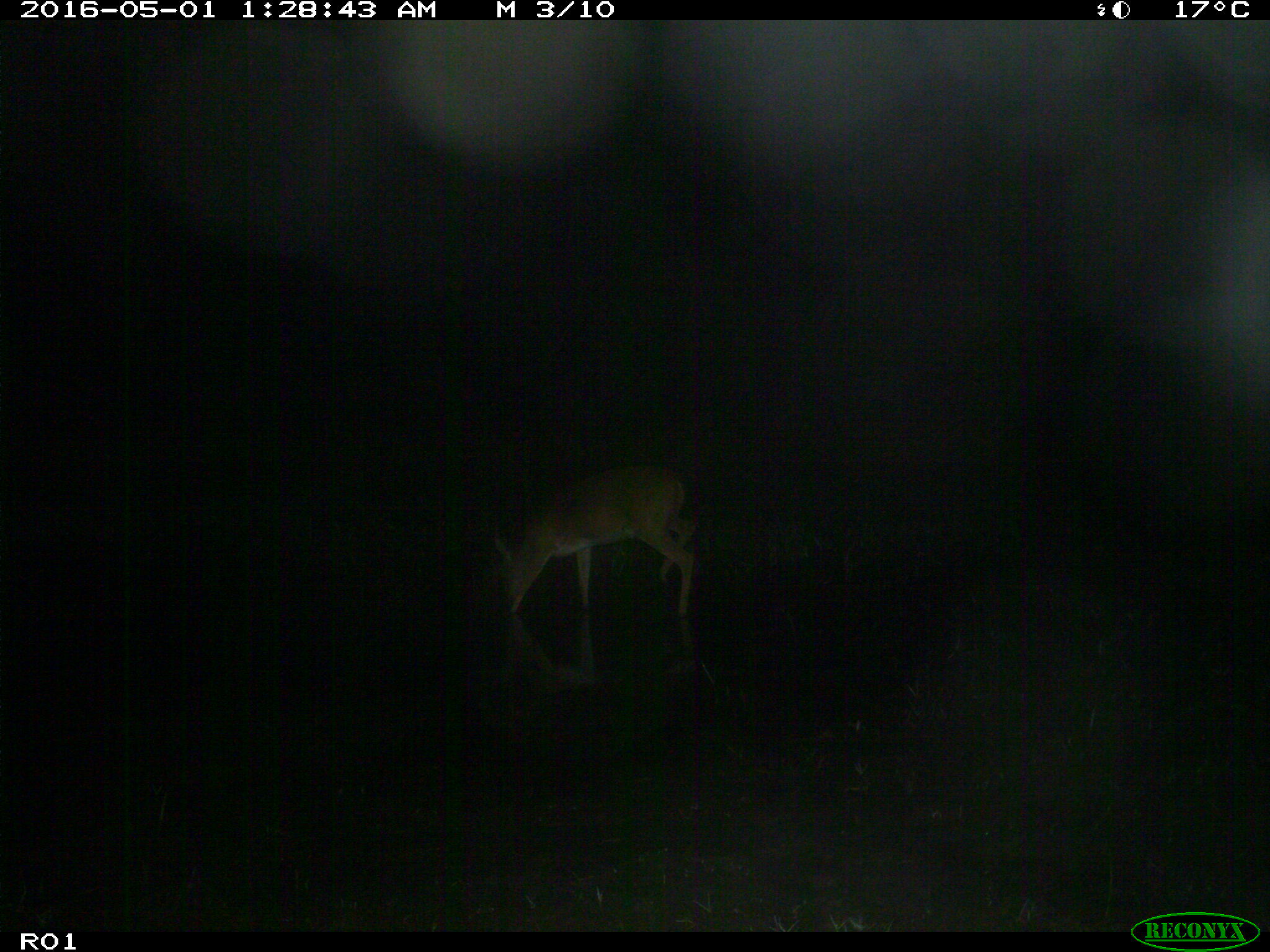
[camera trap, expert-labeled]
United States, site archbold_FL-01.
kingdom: Animalia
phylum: Chordata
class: Mammalia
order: Artiodactyla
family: Cervidae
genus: Odocoileus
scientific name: Odocoileus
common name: deer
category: unidentified deer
Unidentified deer (deer) (Odocoileus).